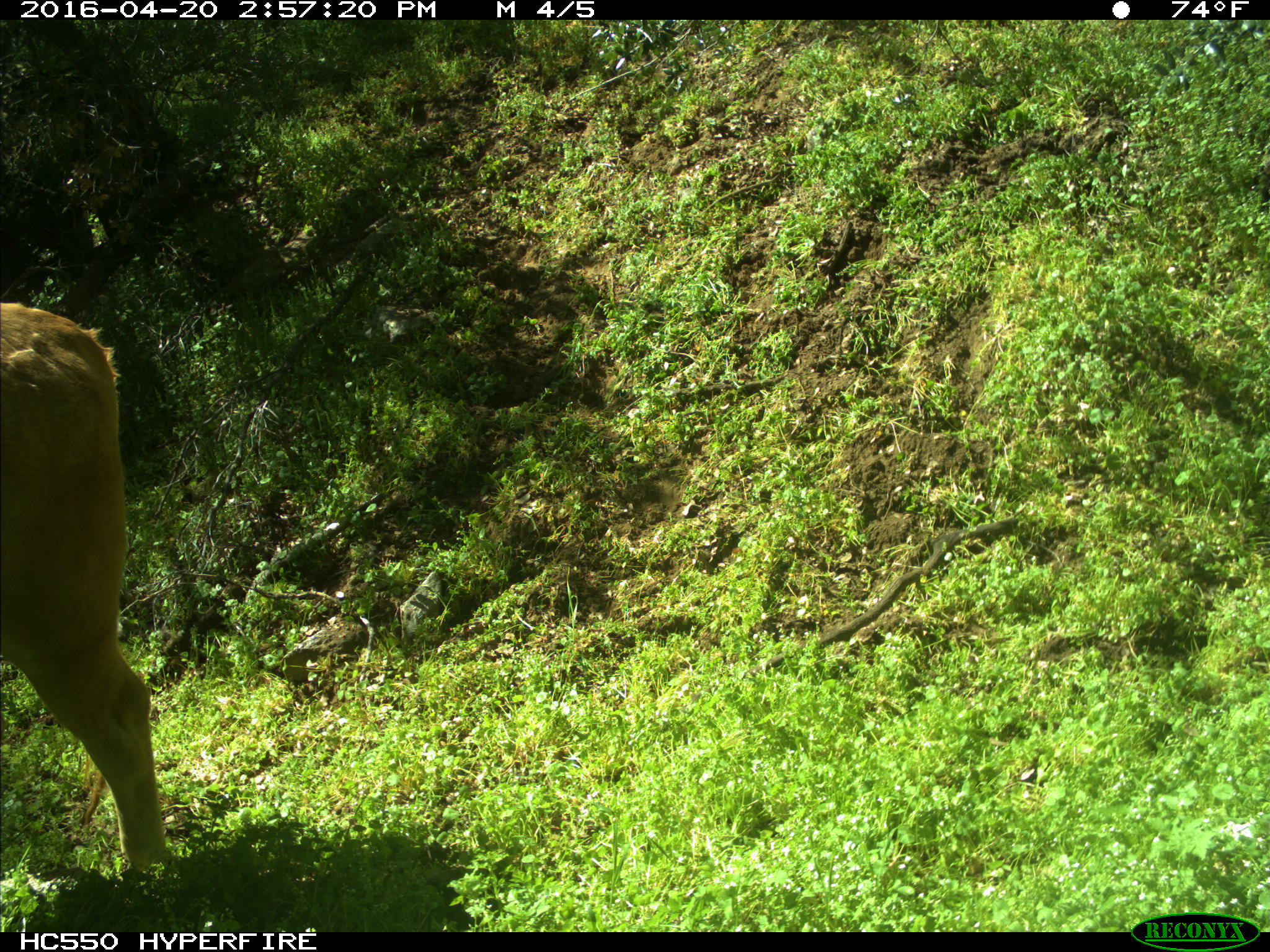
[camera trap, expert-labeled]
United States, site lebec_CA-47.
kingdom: Animalia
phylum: Chordata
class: Mammalia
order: Artiodactyla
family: Bovidae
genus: Bos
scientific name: Bos taurus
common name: domestic cow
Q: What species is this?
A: Bos taurus (domestic cow).